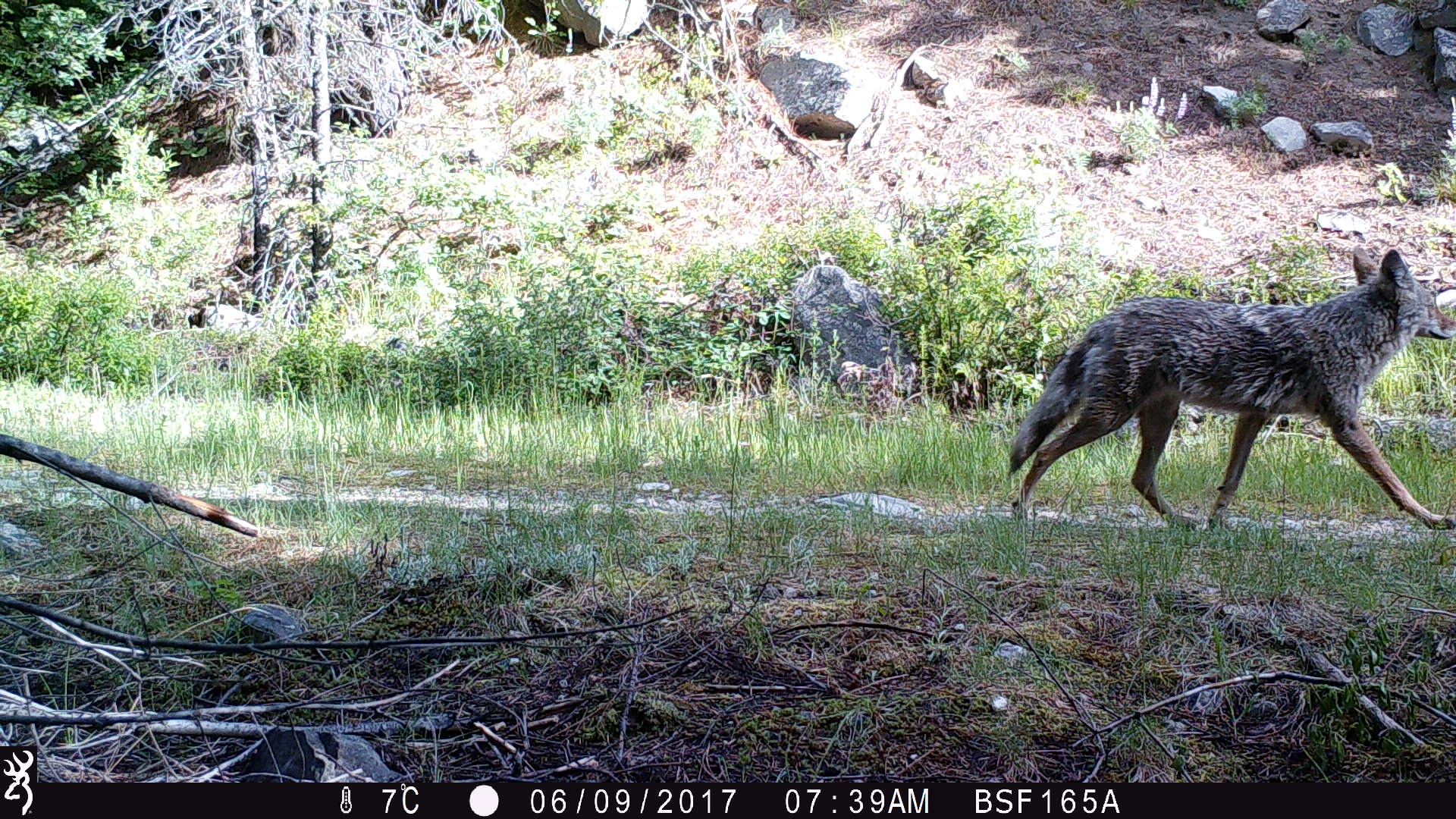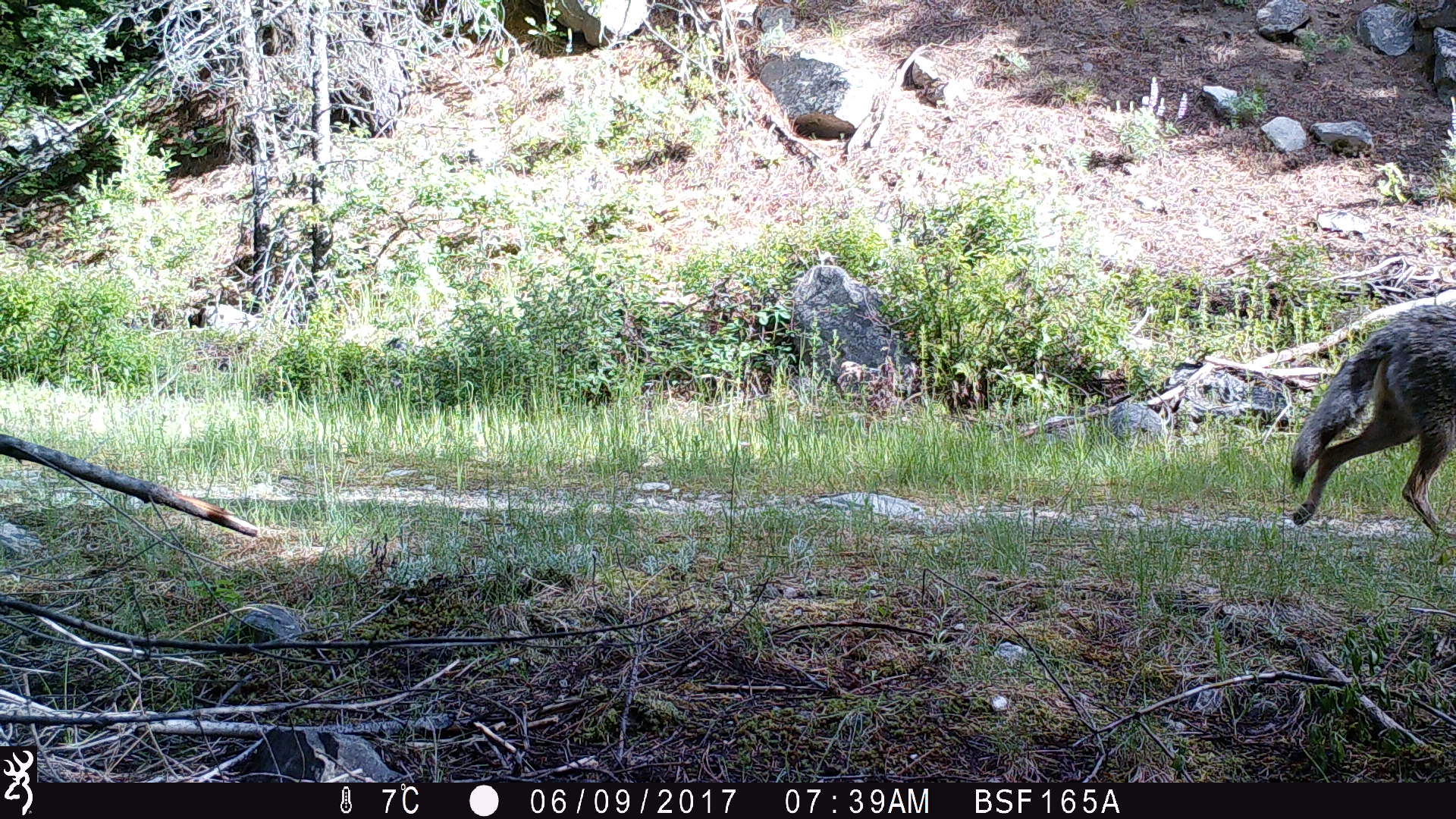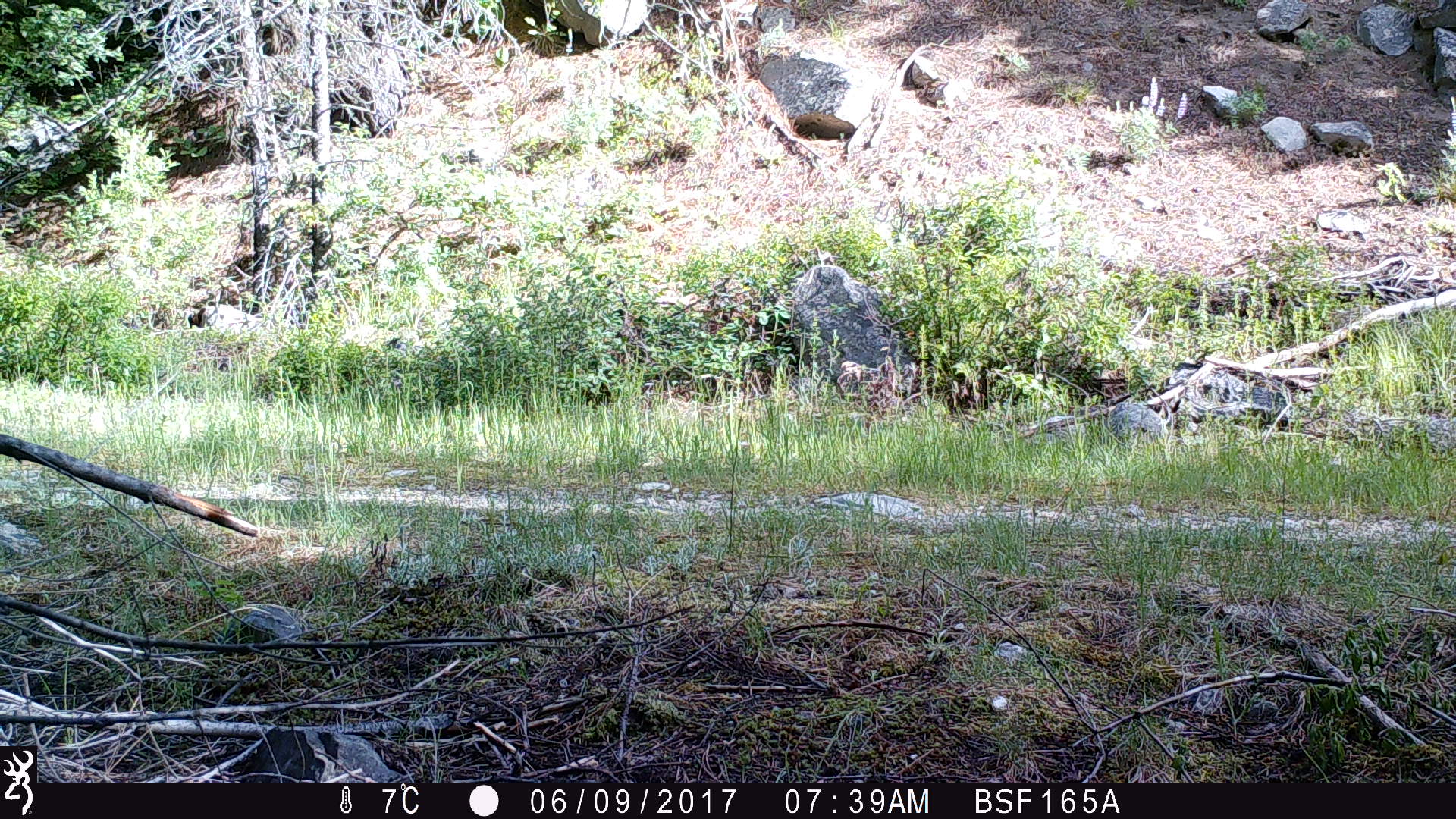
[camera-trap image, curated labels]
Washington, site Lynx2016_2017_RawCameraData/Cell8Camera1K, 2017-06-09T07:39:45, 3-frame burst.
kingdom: Animalia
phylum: Chordata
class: Mammalia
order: Carnivora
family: Canidae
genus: Canis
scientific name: Canis latrans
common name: coyote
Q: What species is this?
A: Canis latrans (coyote).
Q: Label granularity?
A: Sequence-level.